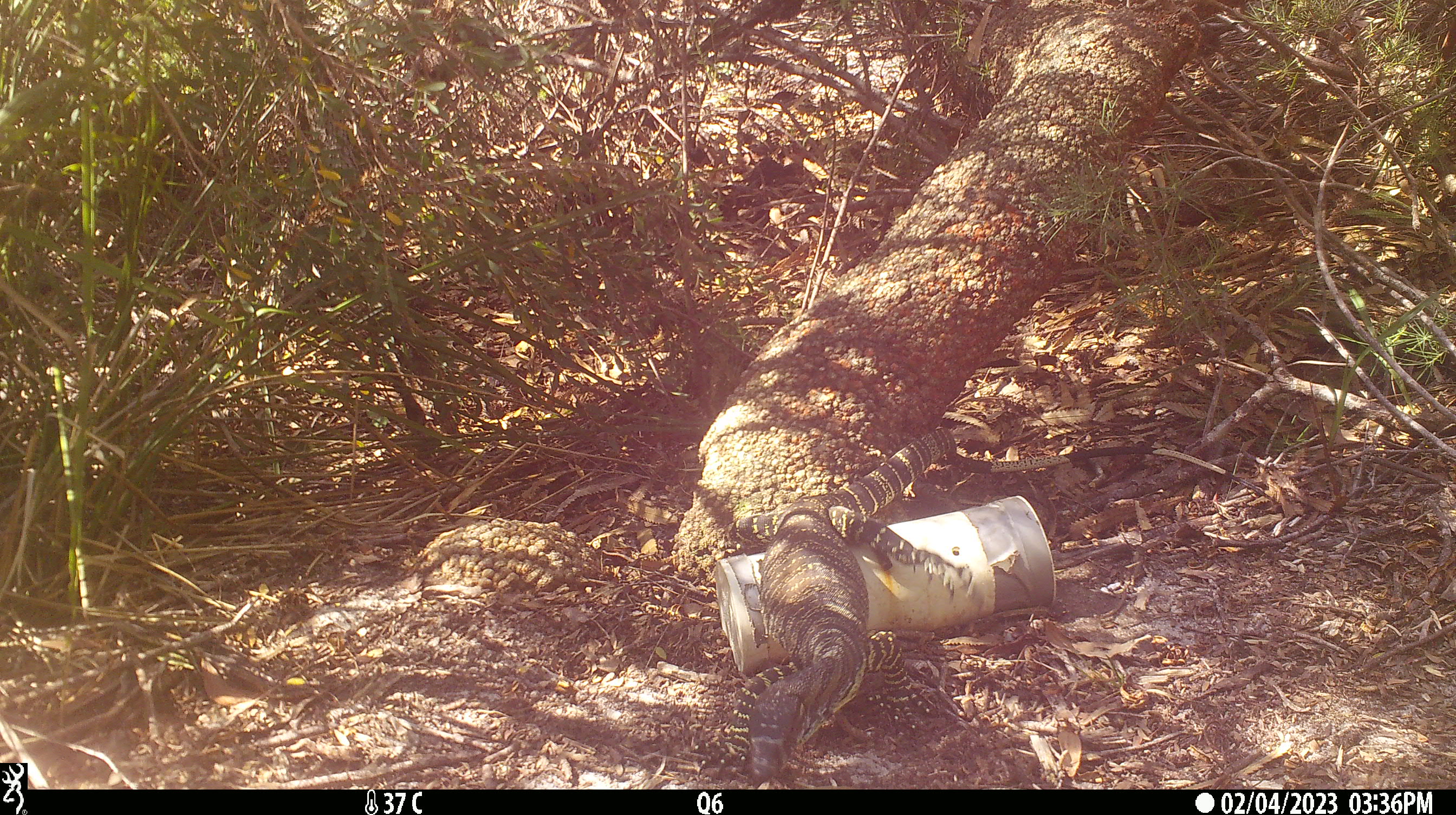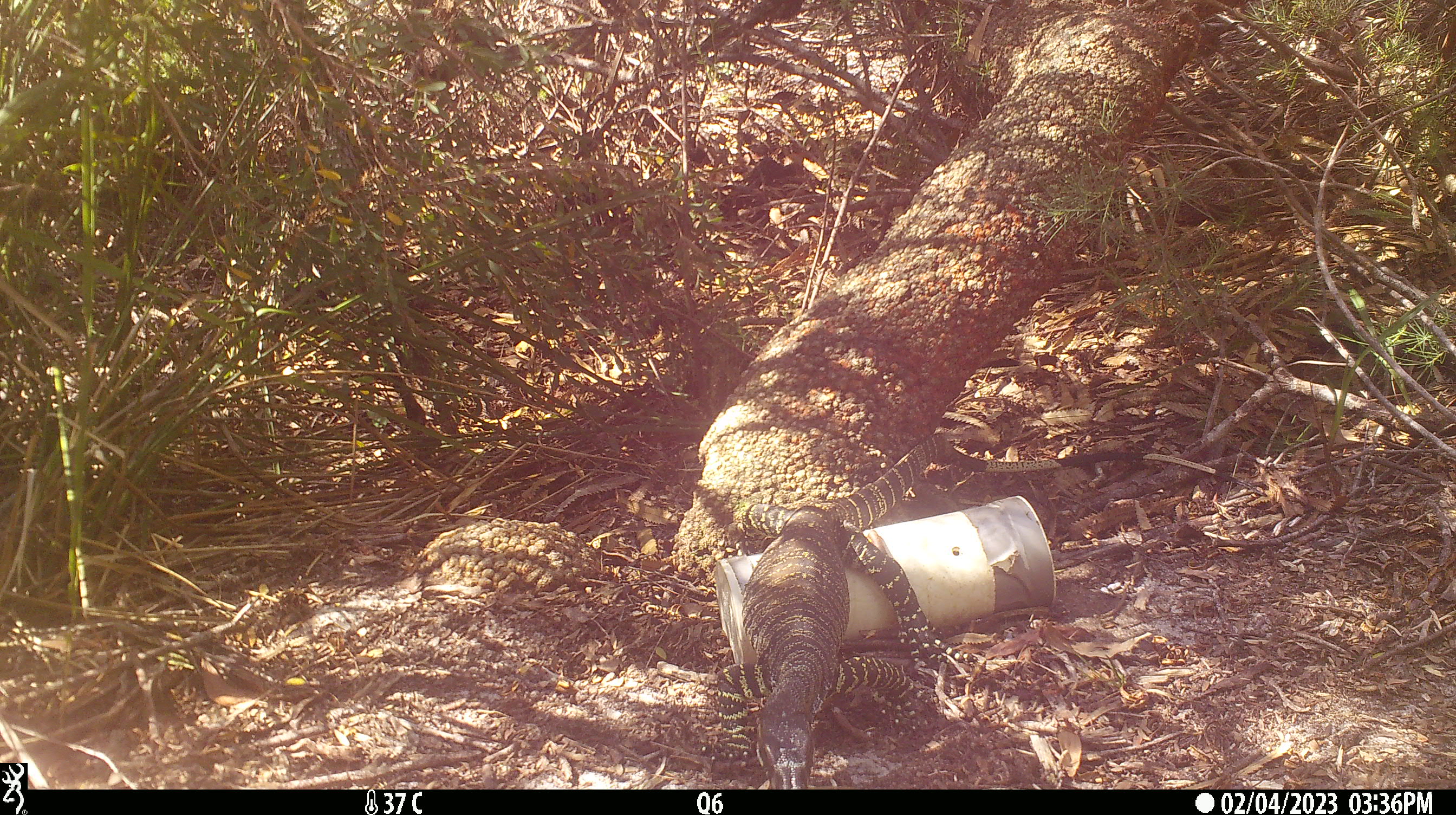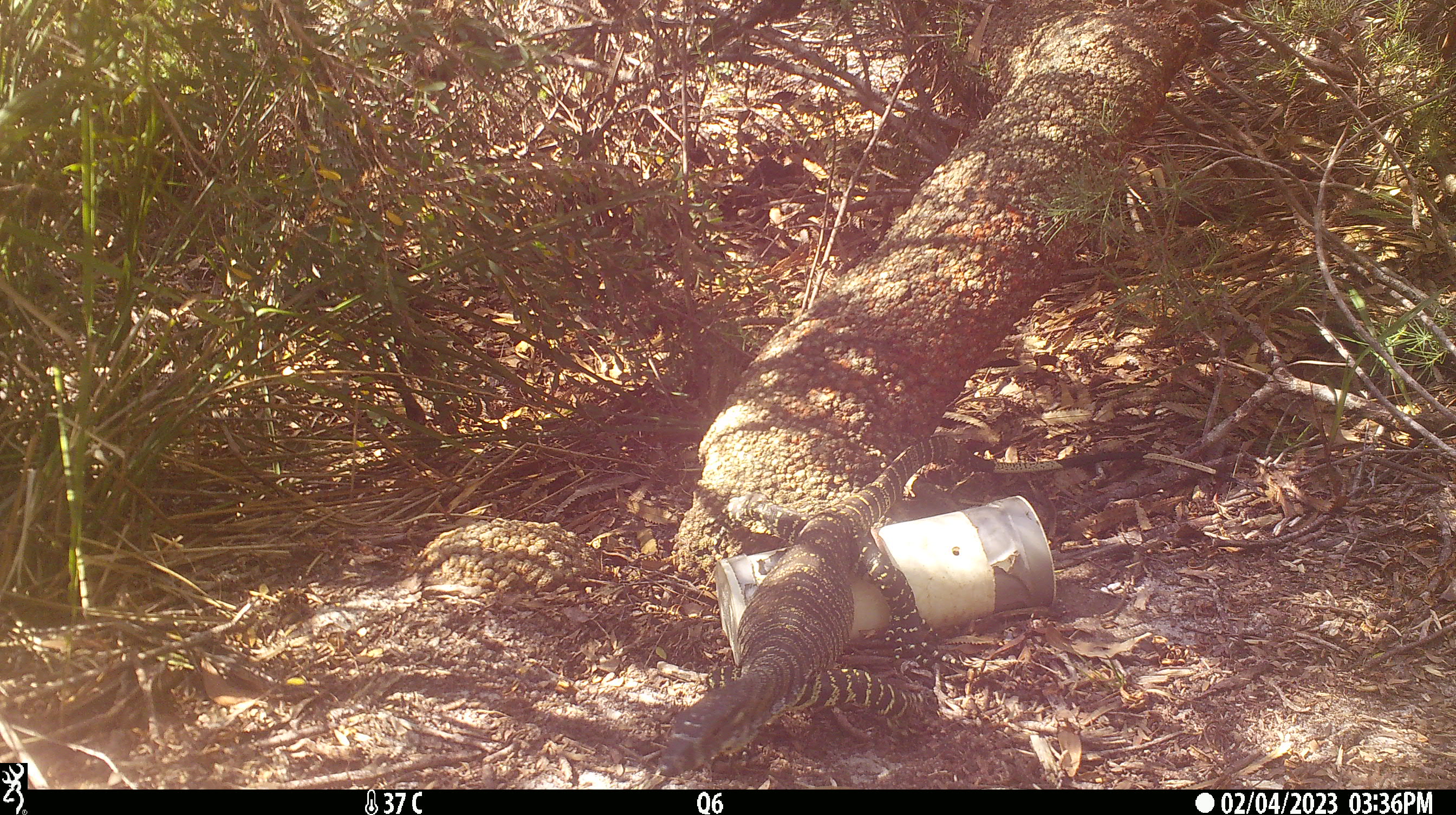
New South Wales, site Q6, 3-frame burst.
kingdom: Animalia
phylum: Chordata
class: Reptilia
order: Squamata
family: Varanidae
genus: Varanus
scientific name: Varanus varius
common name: lace monitor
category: goanna